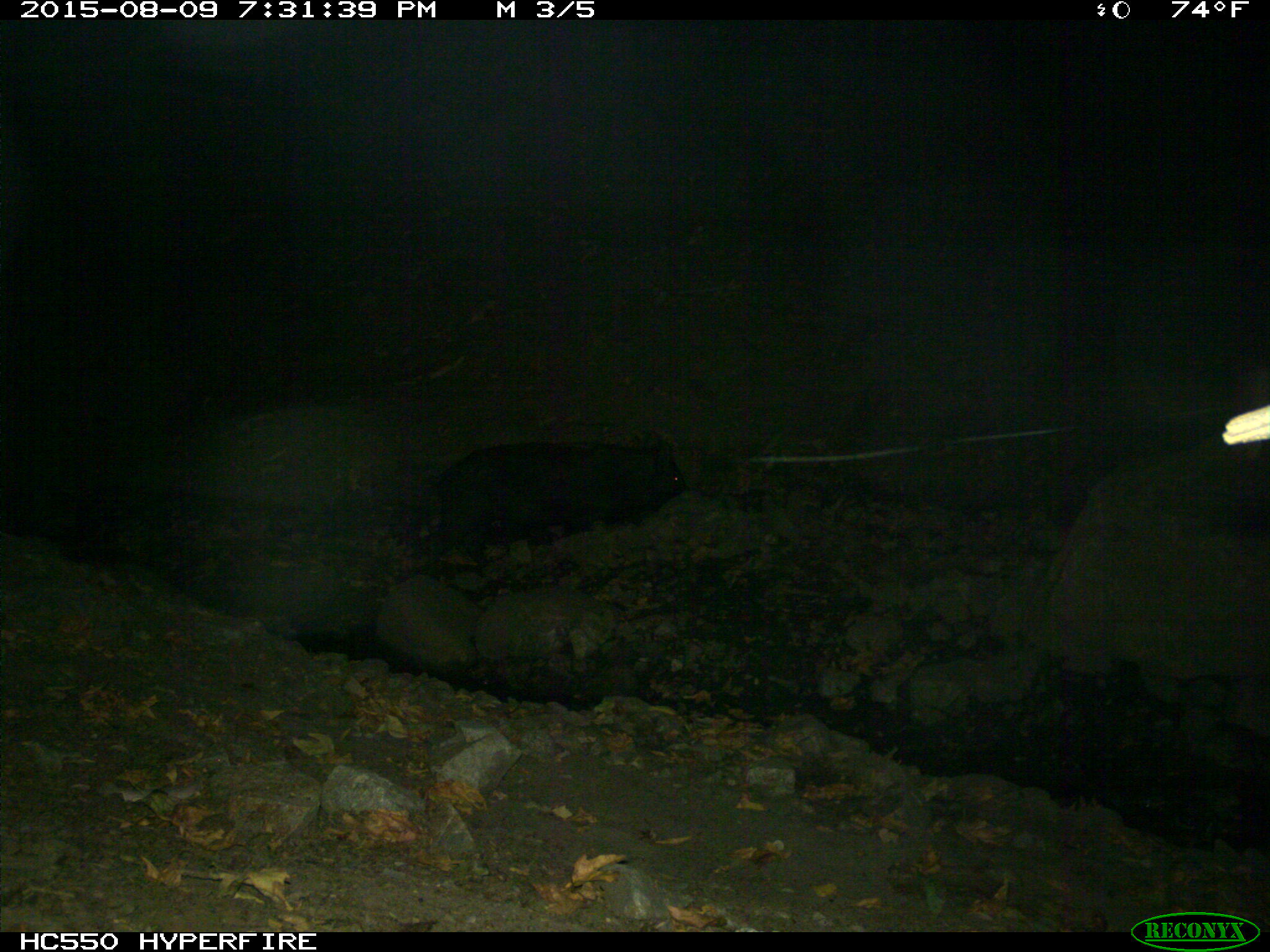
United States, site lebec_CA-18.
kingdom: Animalia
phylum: Chordata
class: Mammalia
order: Artiodactyla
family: Suidae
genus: Sus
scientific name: Sus scrofa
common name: wild boar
Sus scrofa (wild boar).